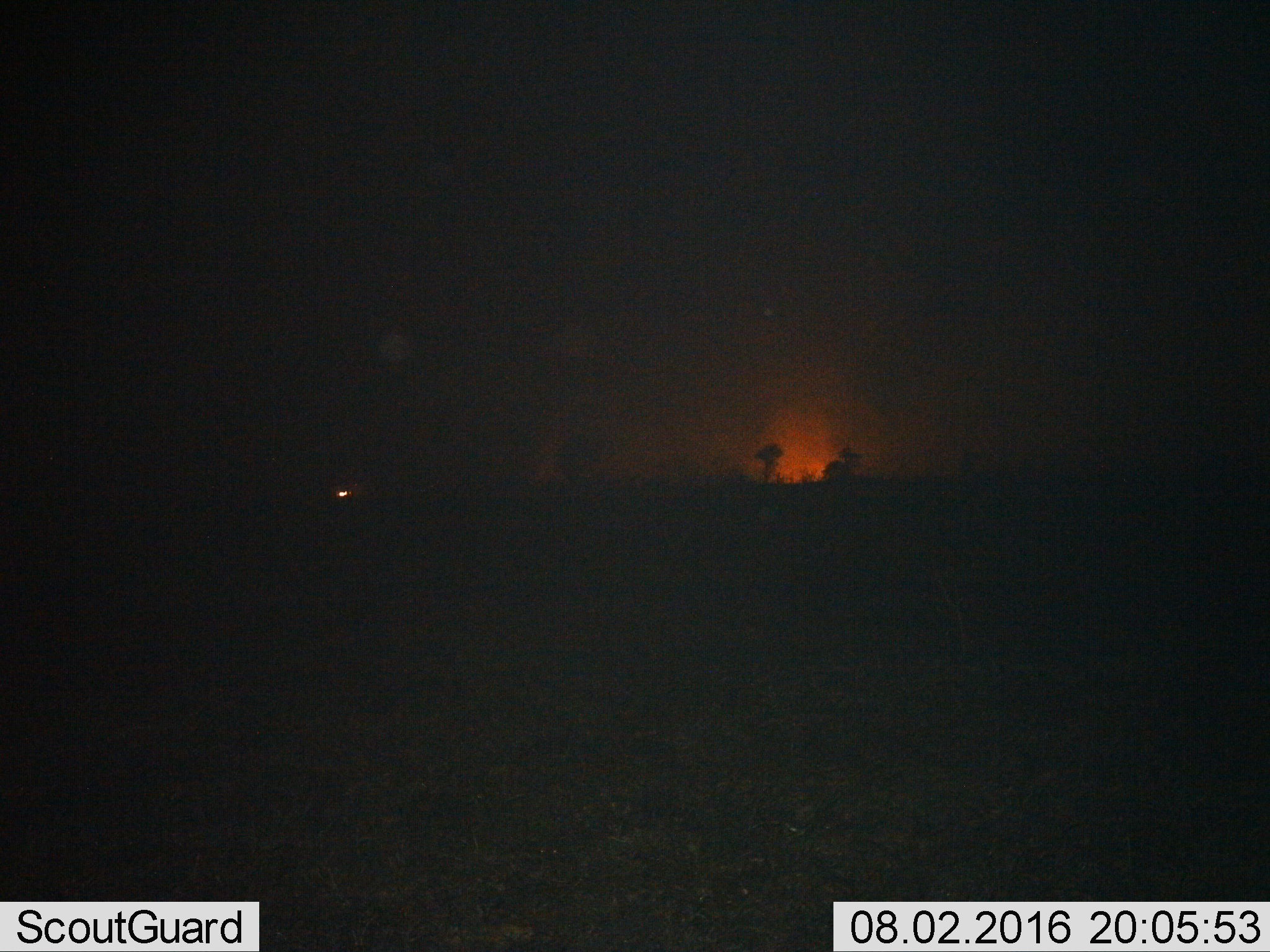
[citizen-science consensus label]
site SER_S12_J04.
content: unidentified animal